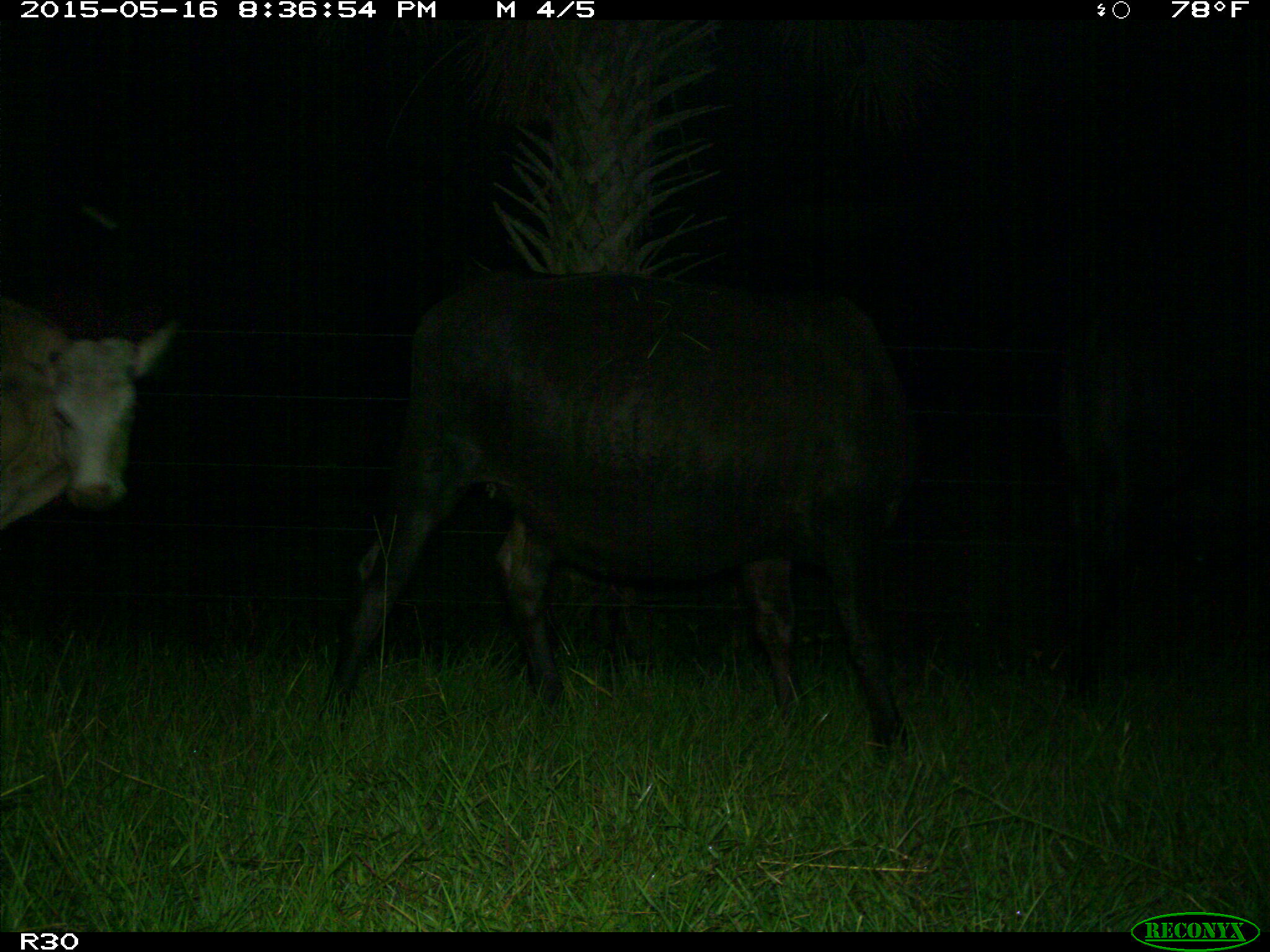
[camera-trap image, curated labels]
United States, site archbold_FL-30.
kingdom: Animalia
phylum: Chordata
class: Mammalia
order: Artiodactyla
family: Bovidae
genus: Bos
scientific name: Bos taurus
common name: domestic cow